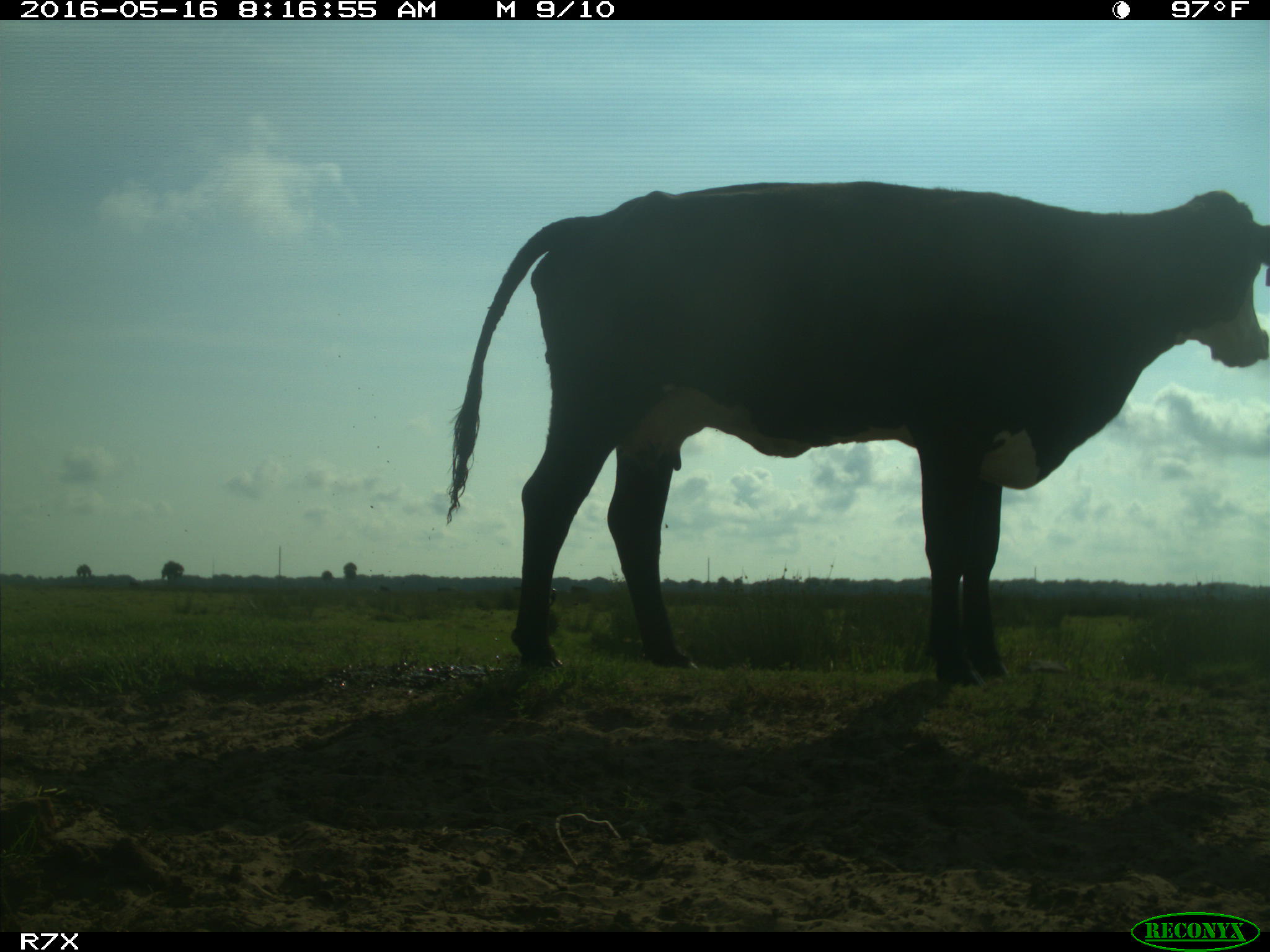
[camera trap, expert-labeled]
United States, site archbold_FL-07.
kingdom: Animalia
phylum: Chordata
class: Mammalia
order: Artiodactyla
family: Bovidae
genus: Bos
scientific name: Bos taurus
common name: domestic cow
Bos taurus (domestic cow).